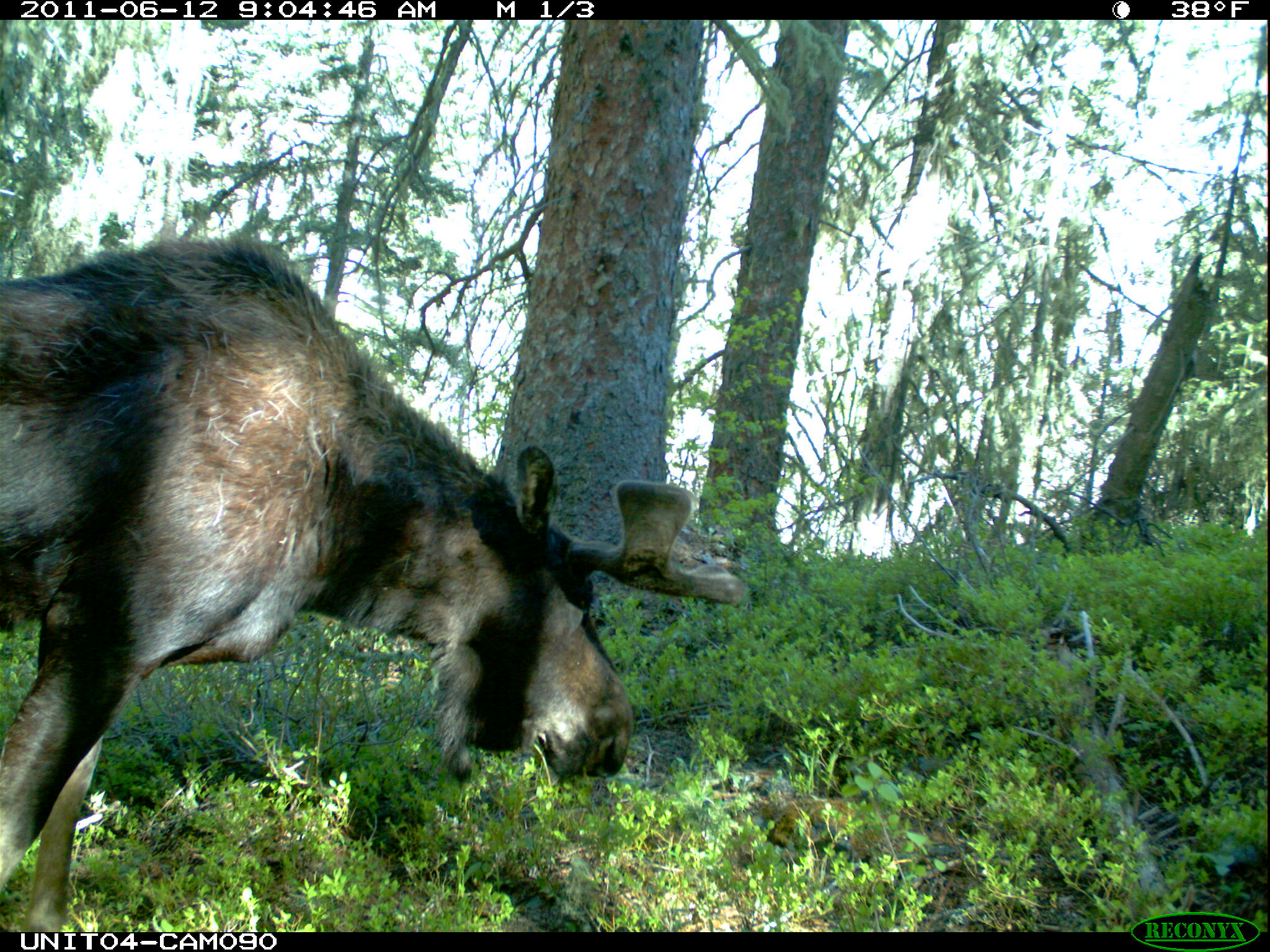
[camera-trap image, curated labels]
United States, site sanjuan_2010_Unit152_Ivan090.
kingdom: Animalia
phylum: Chordata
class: Mammalia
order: Artiodactyla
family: Cervidae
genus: Alces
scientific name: Alces alces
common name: moose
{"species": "Alces alces (moose)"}